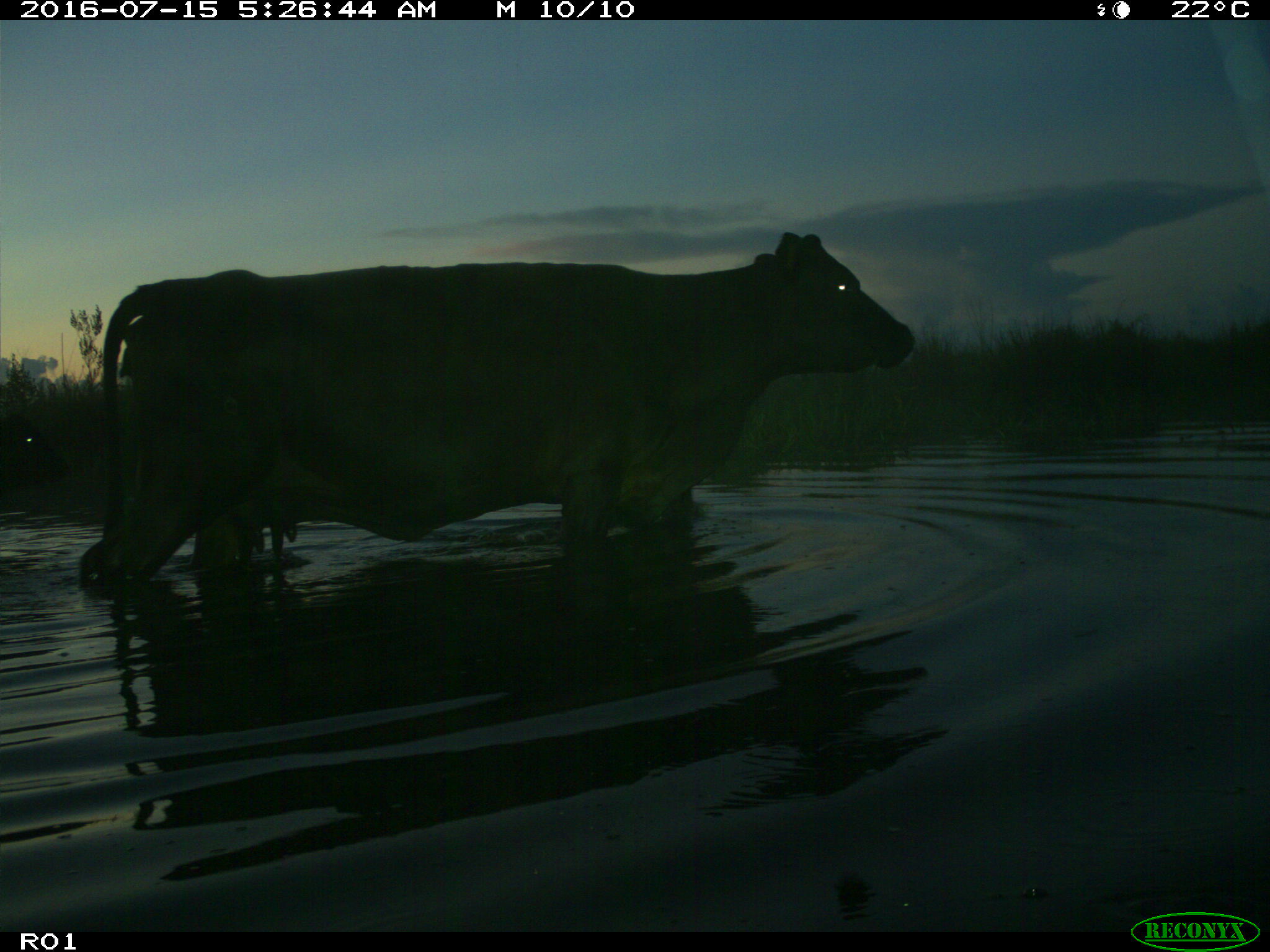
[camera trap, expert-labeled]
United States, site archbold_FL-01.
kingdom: Animalia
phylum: Chordata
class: Mammalia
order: Artiodactyla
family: Bovidae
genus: Bos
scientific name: Bos taurus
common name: domestic cow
Bos taurus (domestic cow).